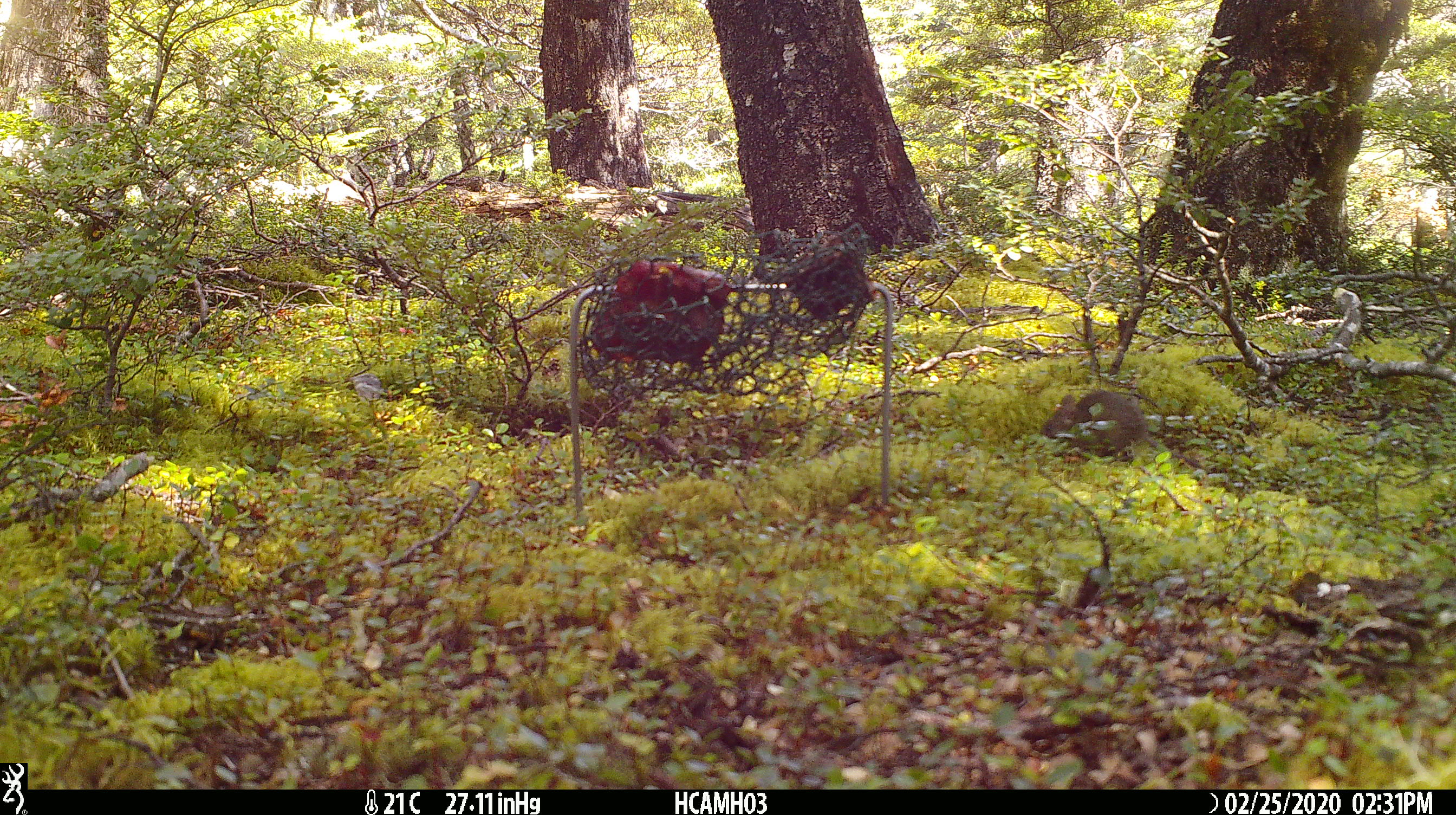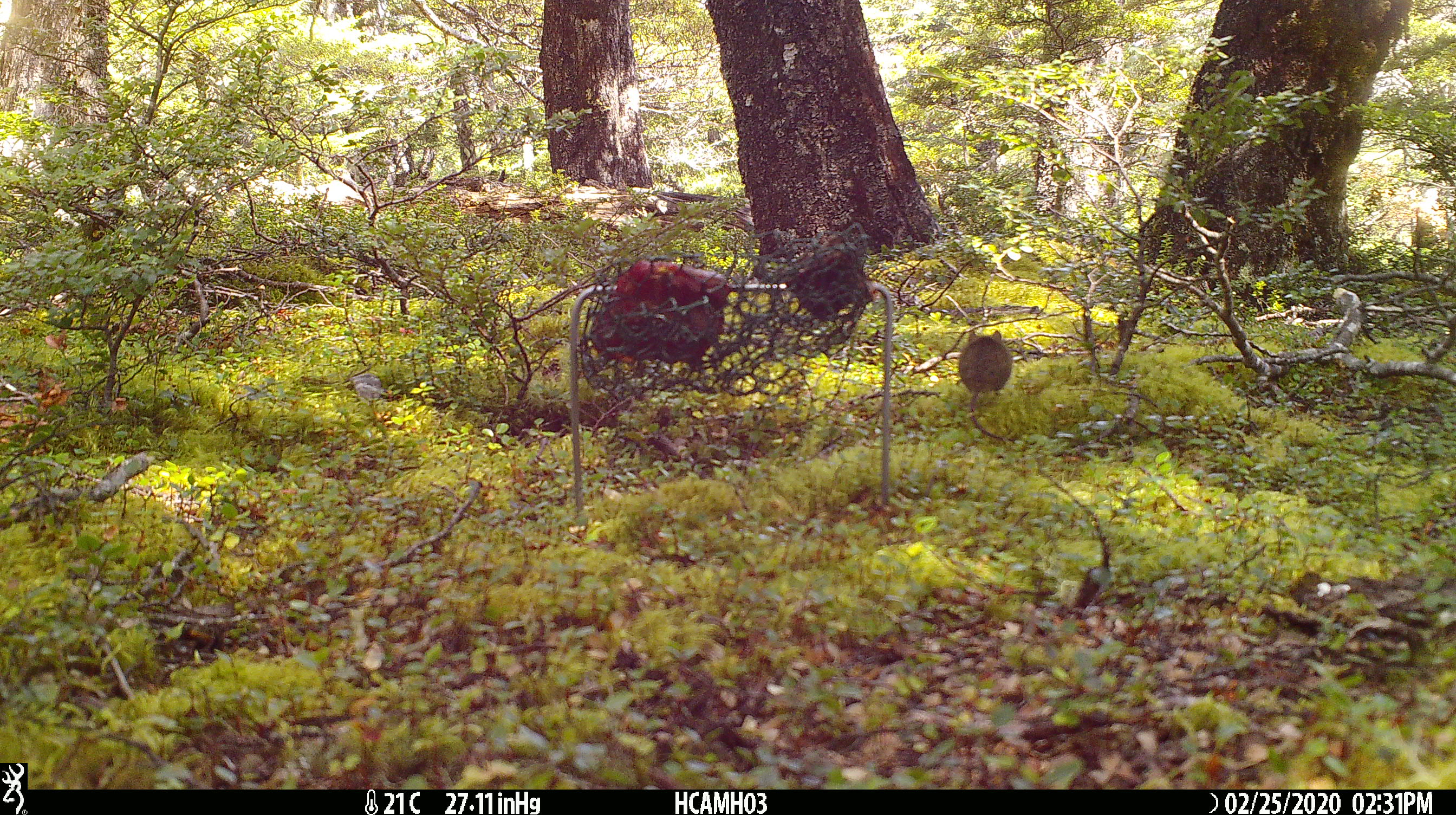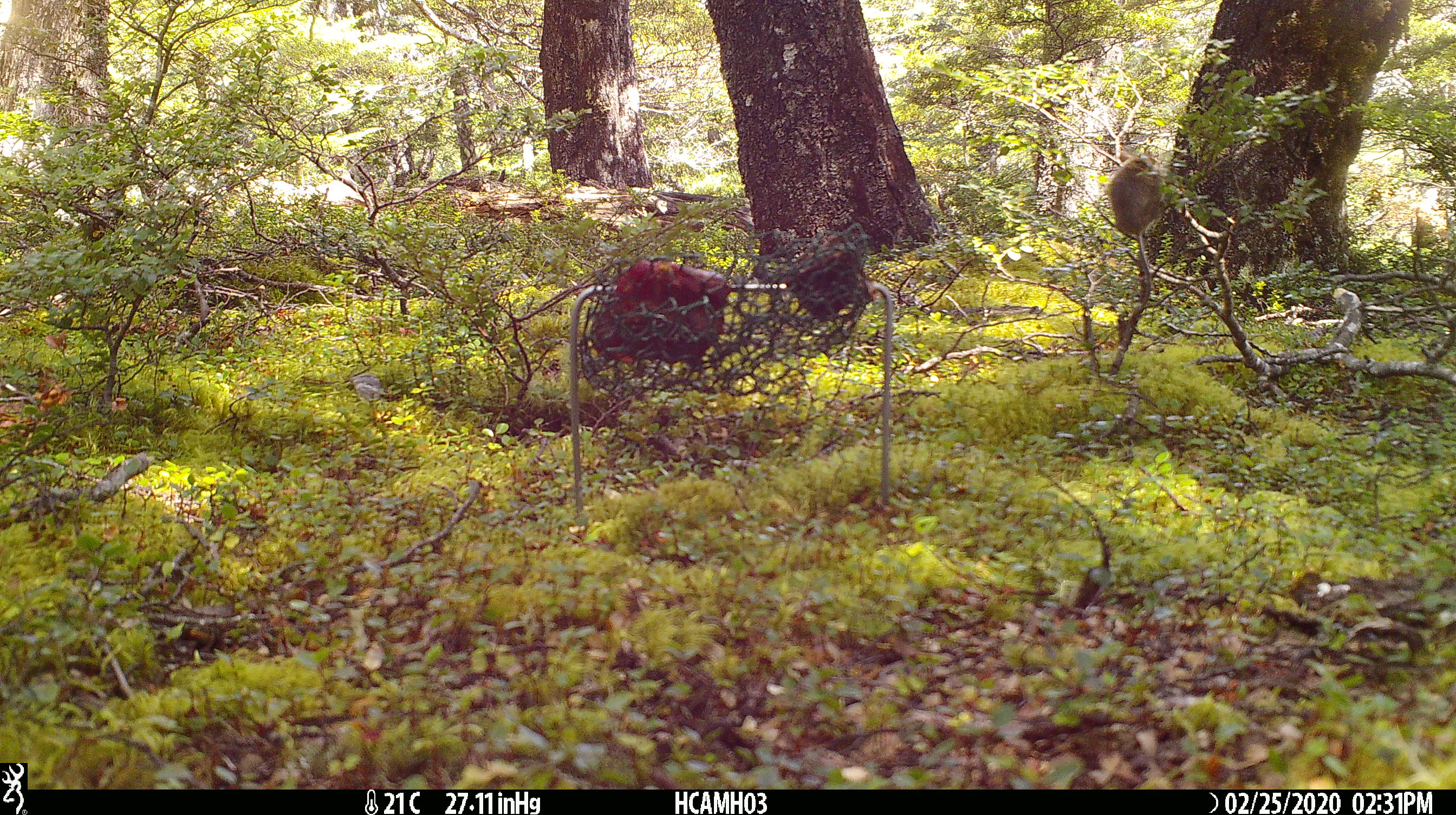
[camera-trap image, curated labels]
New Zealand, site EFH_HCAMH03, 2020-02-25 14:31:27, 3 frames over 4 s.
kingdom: Animalia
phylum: Chordata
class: Mammalia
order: Rodentia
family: Muridae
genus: Mus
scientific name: Mus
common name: mouse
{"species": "mouse (Mus)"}